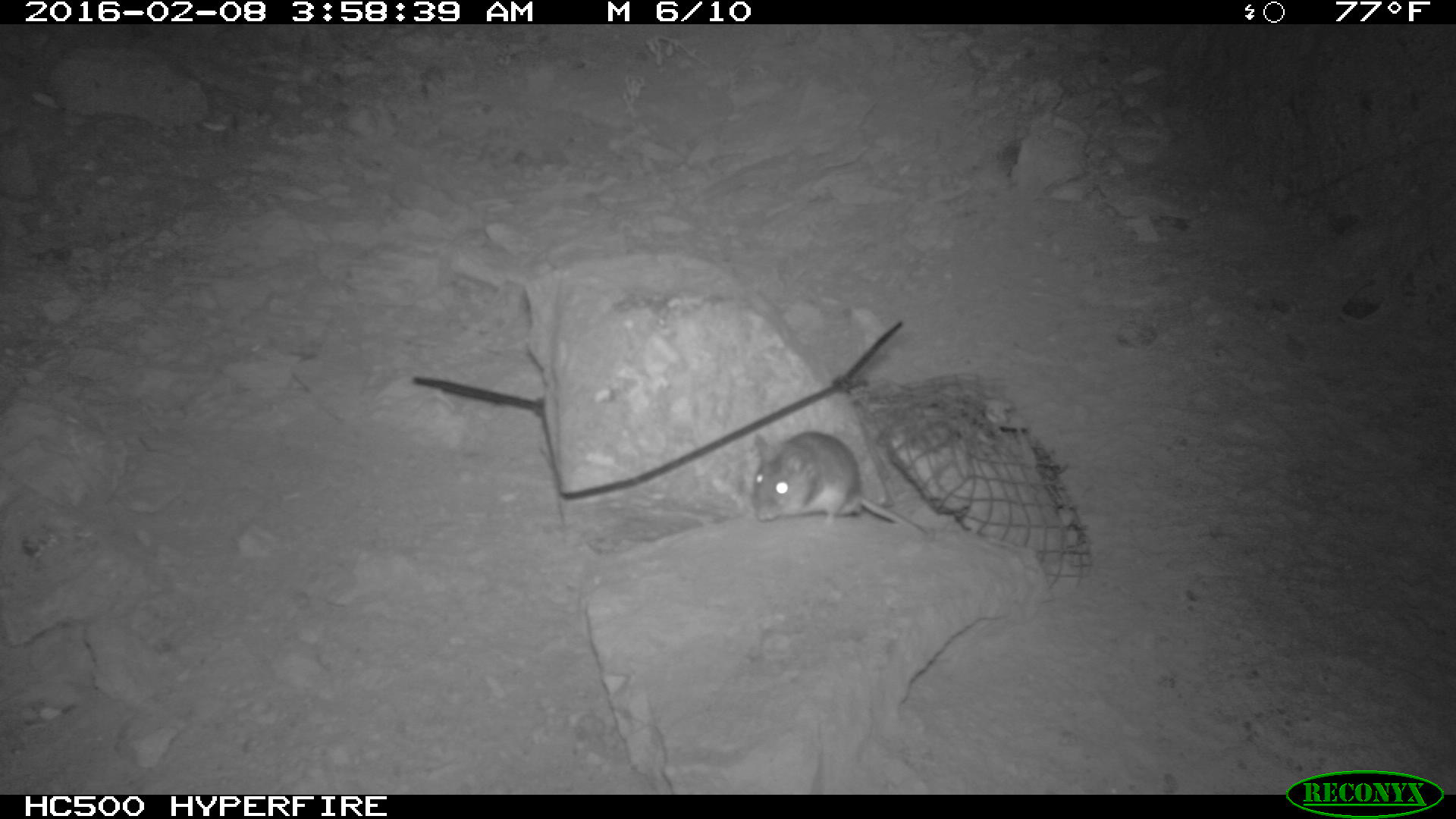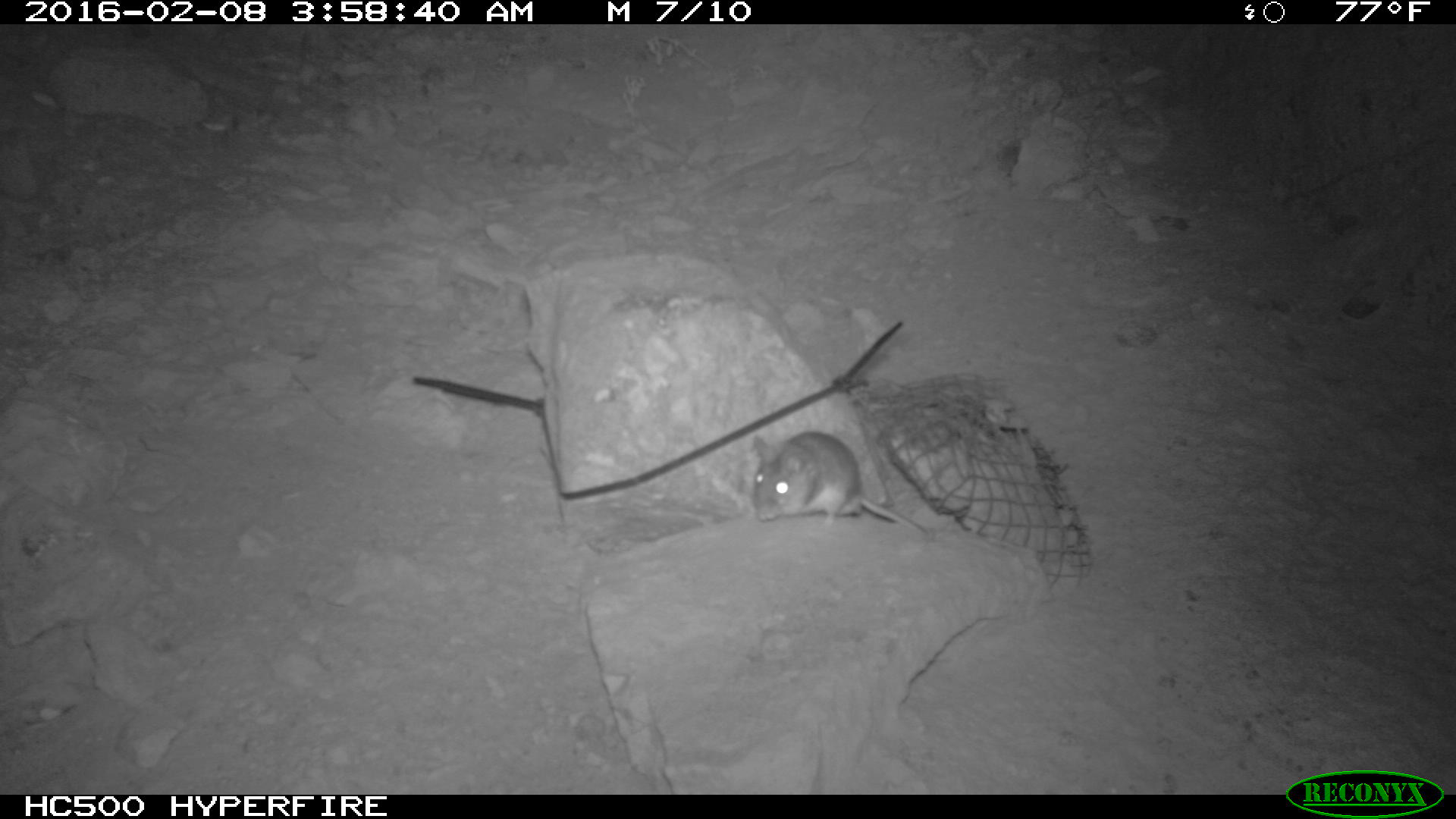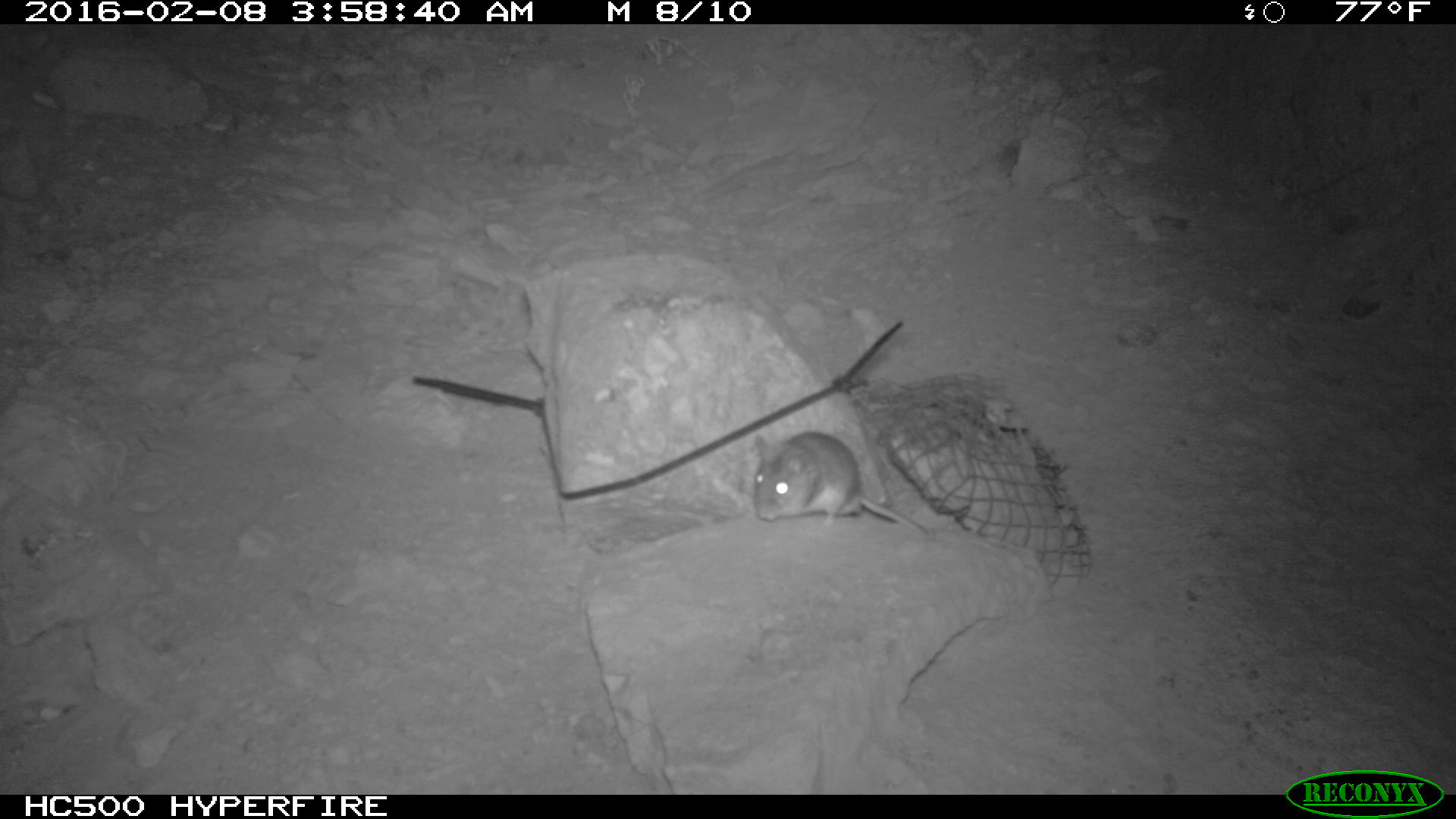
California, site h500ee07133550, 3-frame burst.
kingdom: Animalia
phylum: Chordata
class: Mammalia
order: Rodentia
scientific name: Rodentia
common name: rodent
Rodent (Rodentia).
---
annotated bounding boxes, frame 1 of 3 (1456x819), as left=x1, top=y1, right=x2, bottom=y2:
rodent: left=748, top=431, right=927, bottom=535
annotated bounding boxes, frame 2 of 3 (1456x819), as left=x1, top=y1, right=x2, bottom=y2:
rodent: left=752, top=431, right=928, bottom=536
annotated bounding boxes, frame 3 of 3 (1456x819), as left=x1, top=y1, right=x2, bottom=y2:
rodent: left=752, top=430, right=937, bottom=540